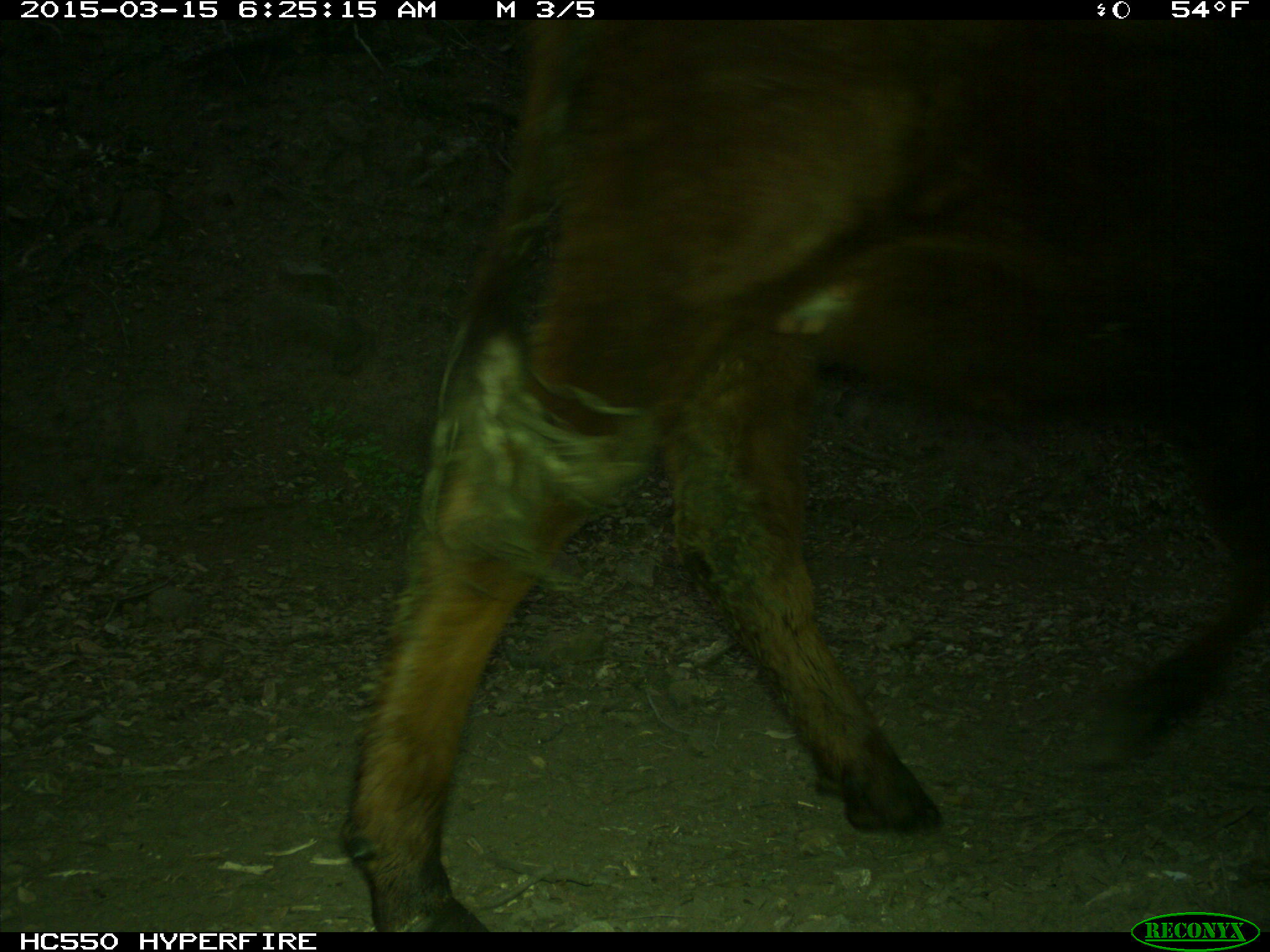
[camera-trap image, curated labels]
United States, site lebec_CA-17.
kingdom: Animalia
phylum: Chordata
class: Mammalia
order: Artiodactyla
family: Bovidae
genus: Bos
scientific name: Bos taurus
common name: domestic cow